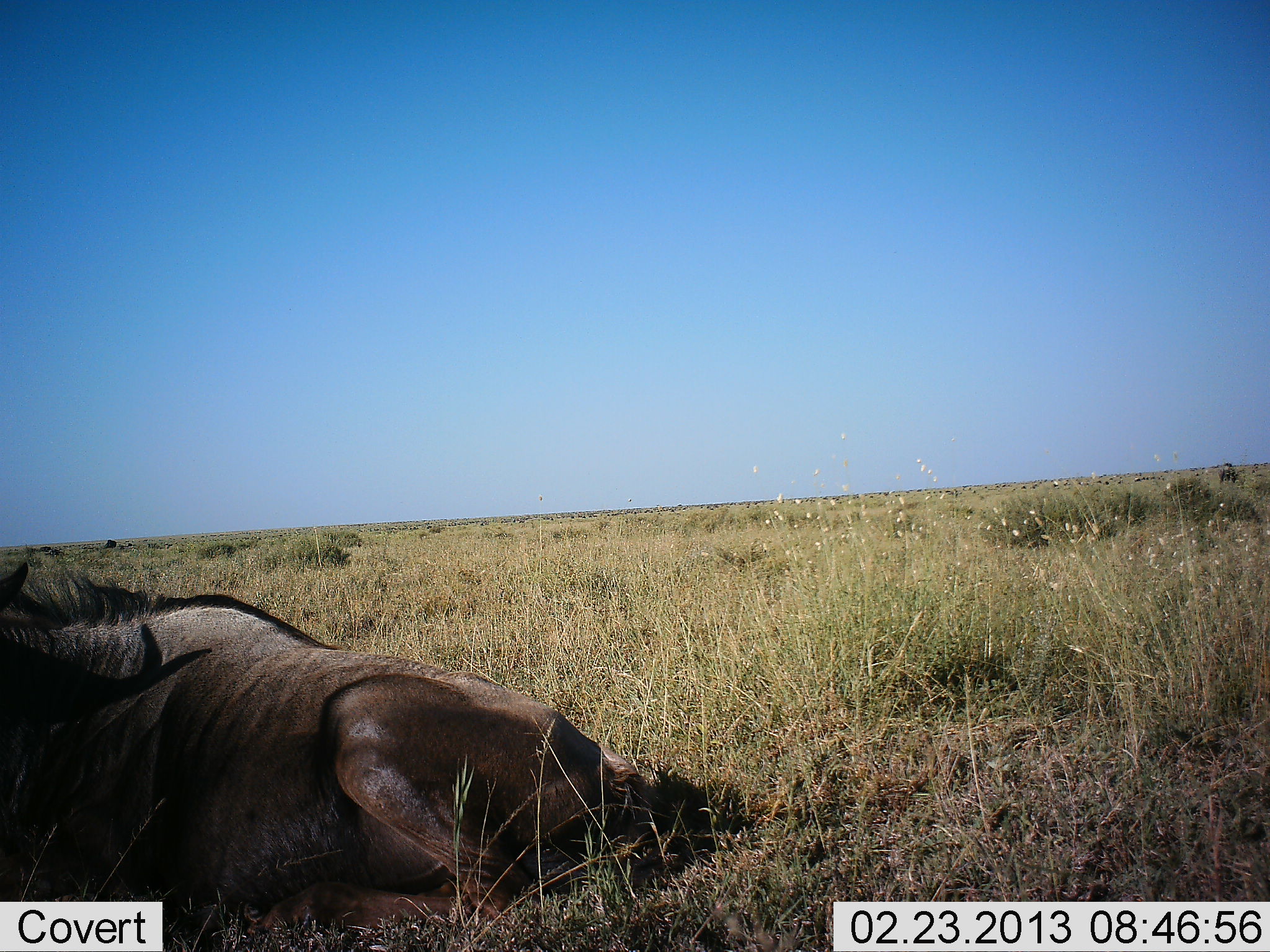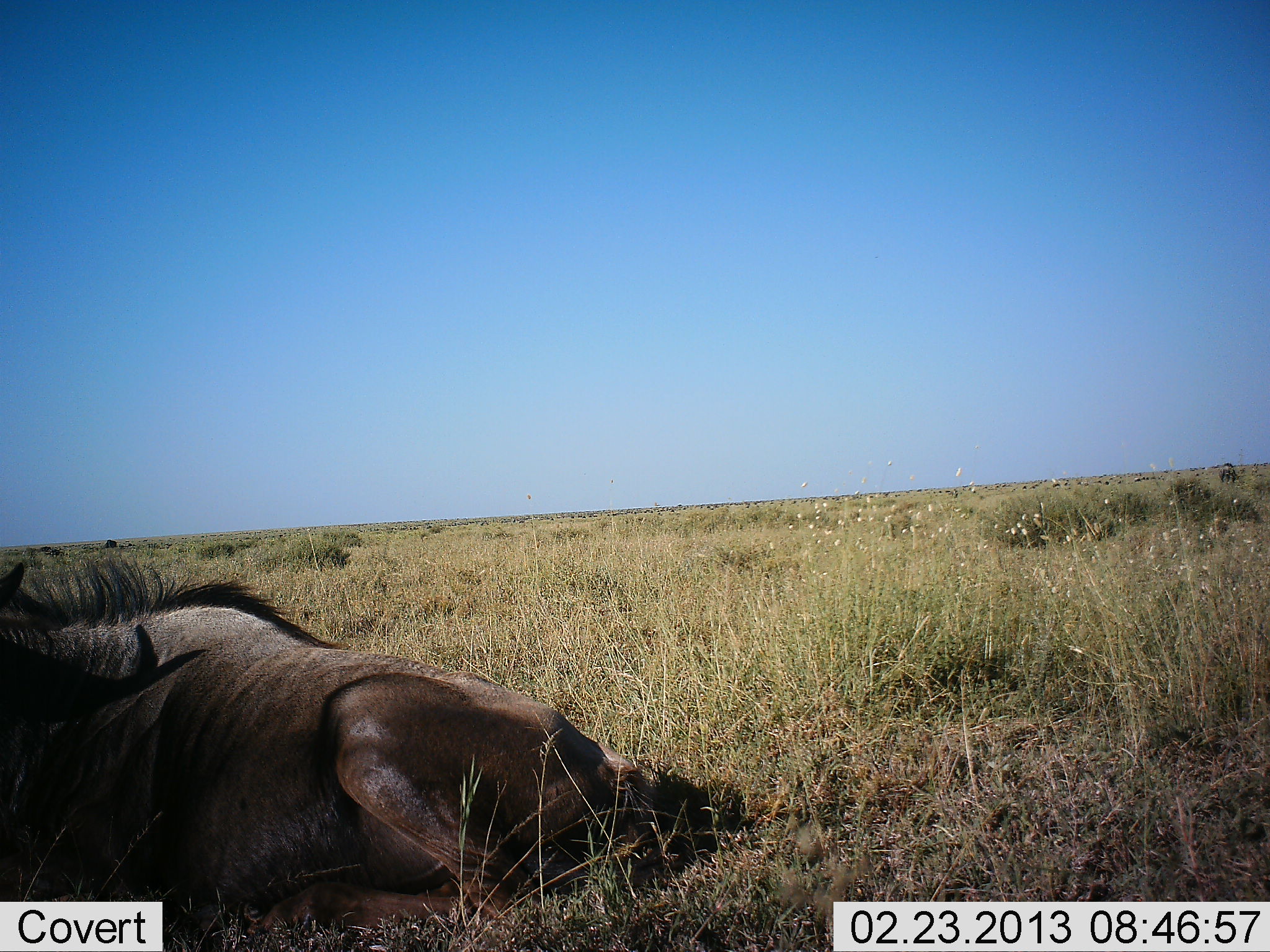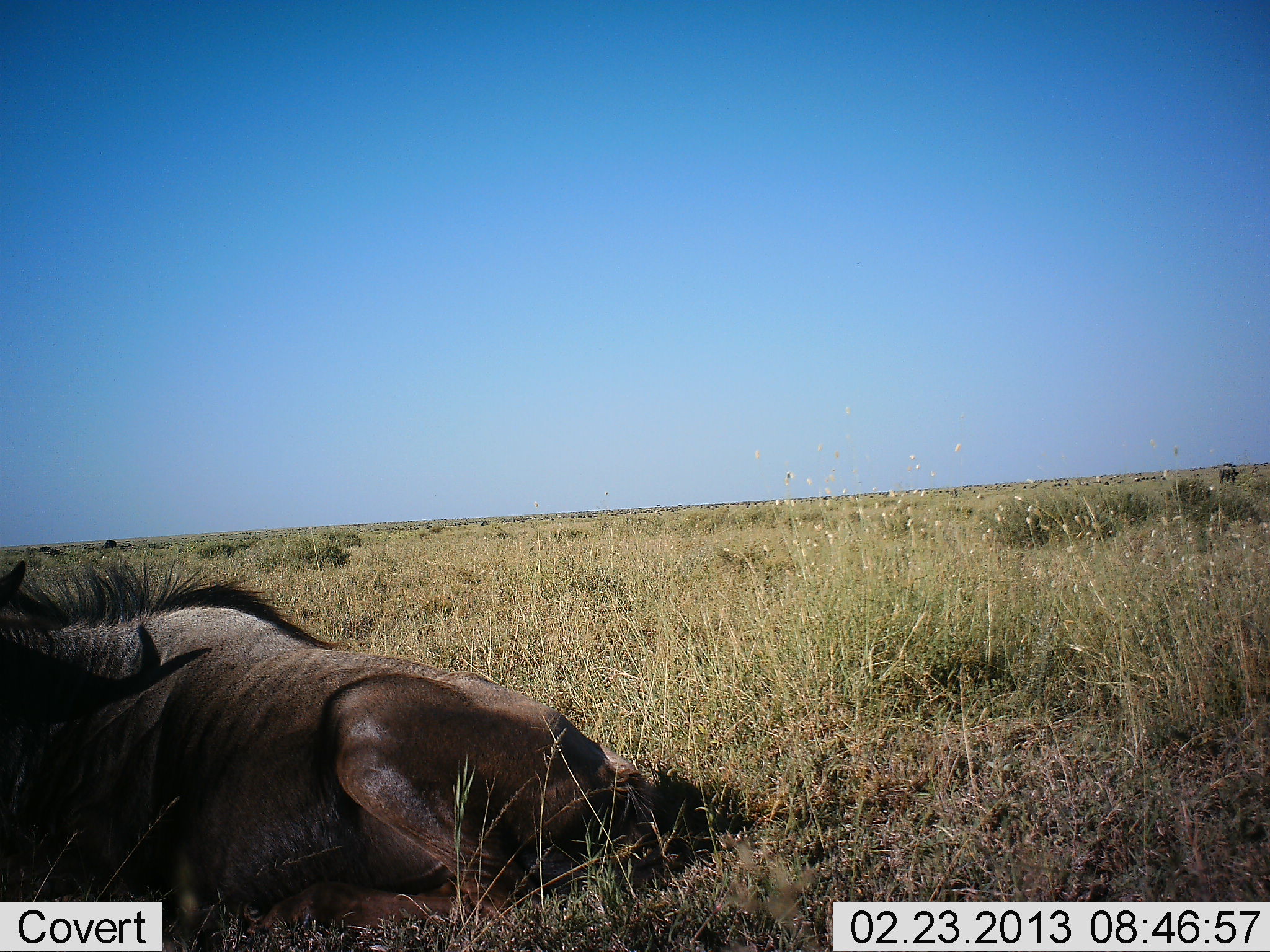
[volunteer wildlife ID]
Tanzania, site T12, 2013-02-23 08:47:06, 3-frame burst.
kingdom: Animalia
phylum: Chordata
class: Mammalia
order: Artiodactyla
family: Bovidae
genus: Connochaetes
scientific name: Connochaetes taurinus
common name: blue wildebeest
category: wildebeest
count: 1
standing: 10%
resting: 100%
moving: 0%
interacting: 0%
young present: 0%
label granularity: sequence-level